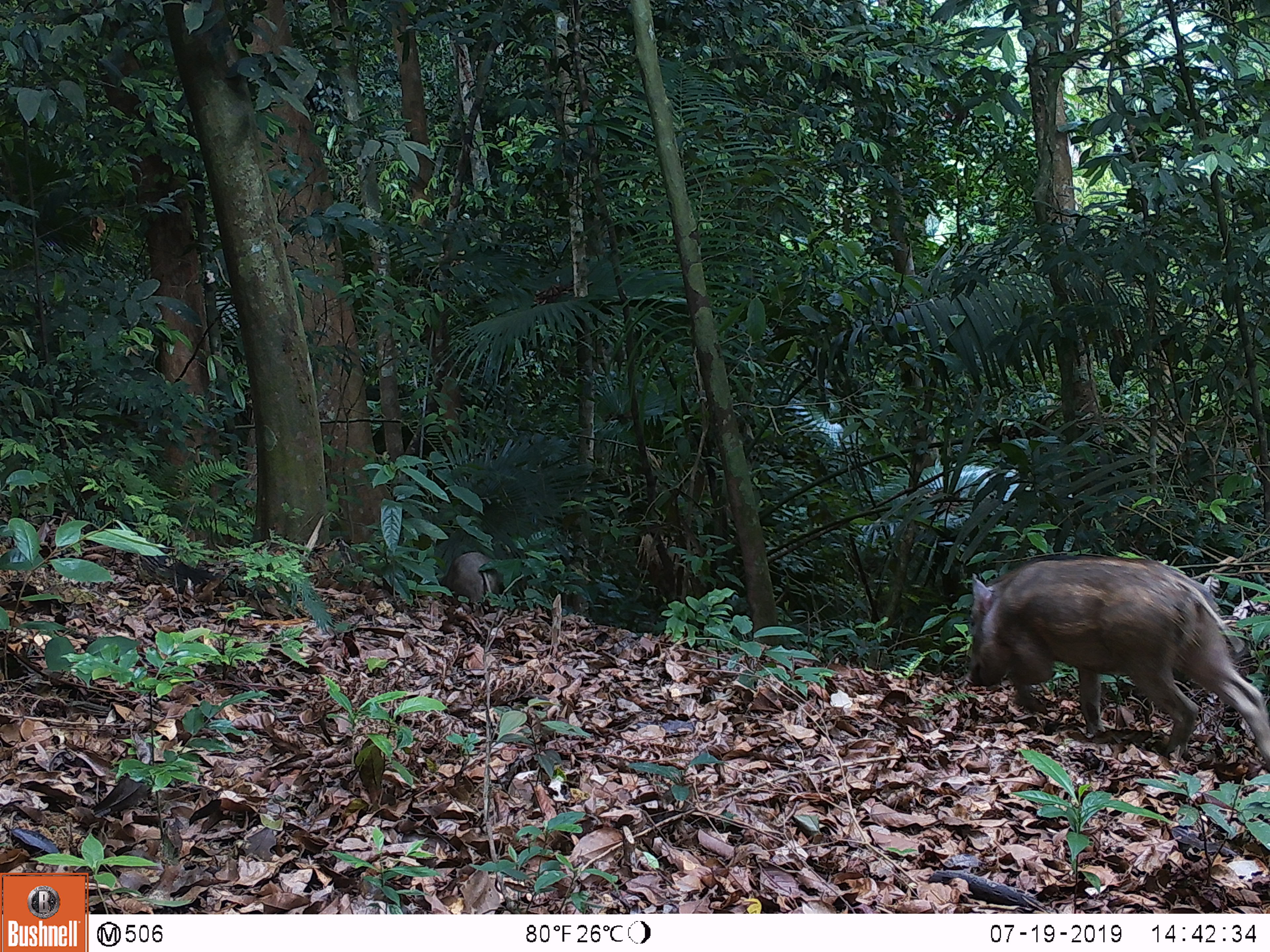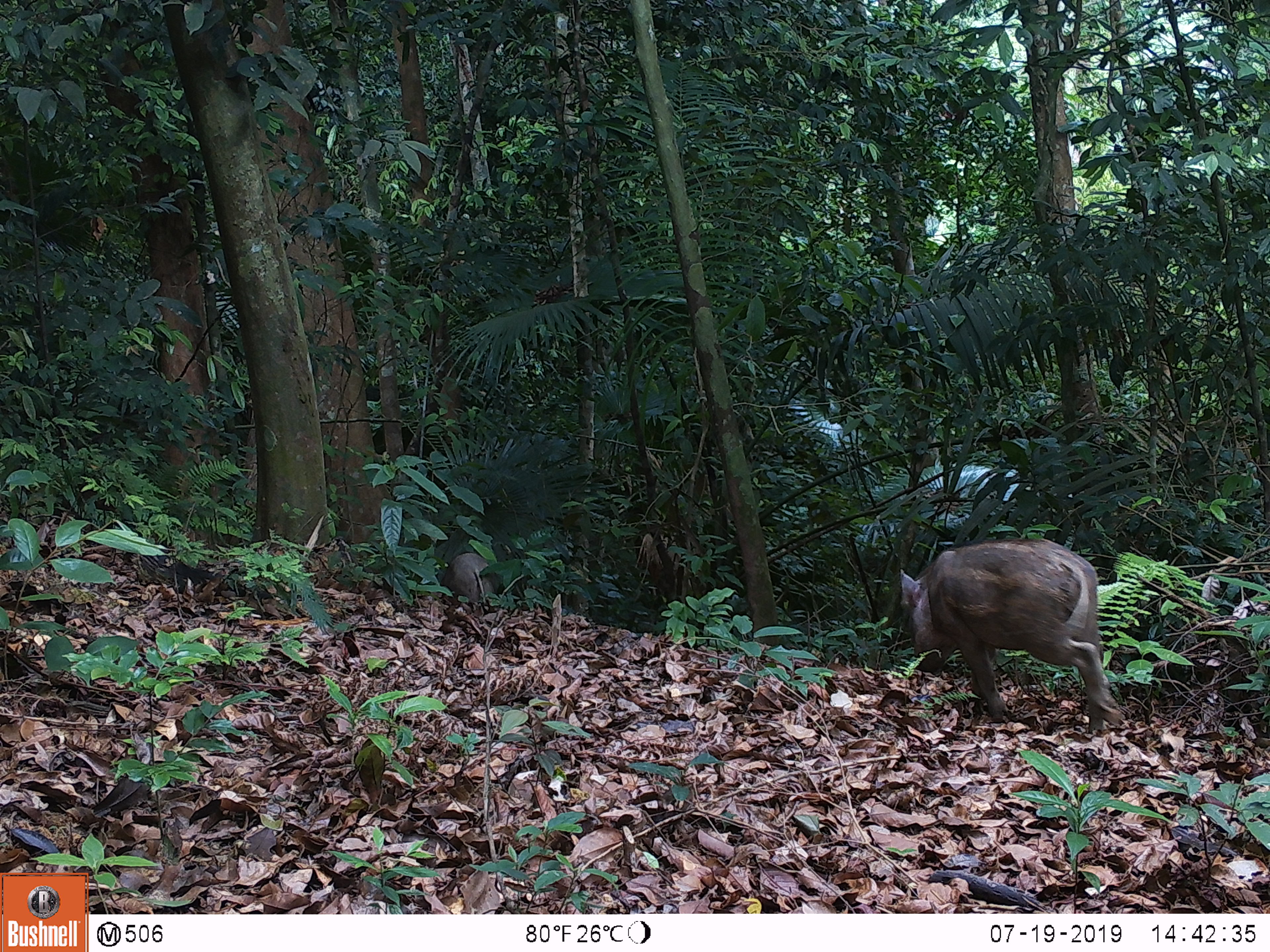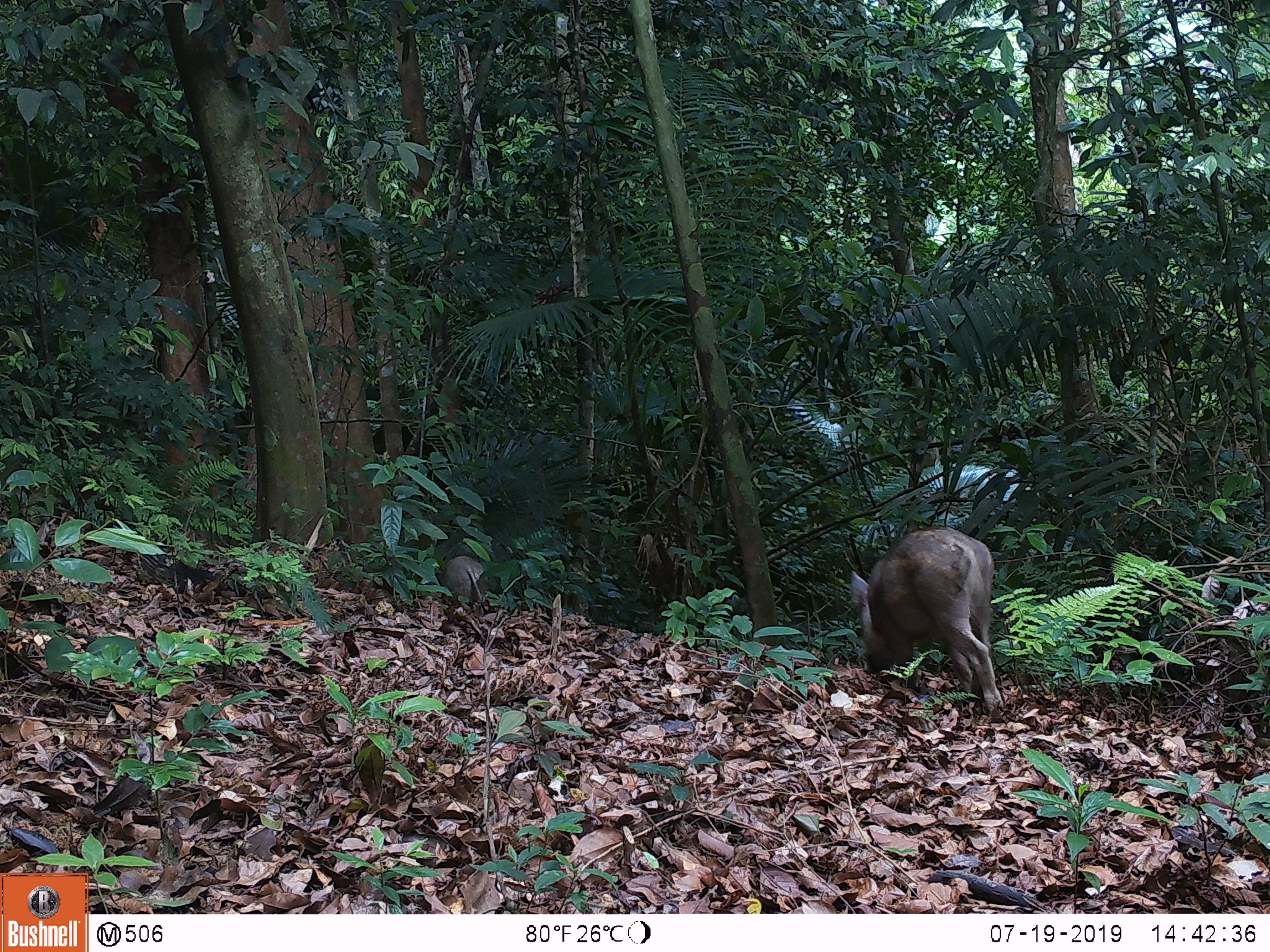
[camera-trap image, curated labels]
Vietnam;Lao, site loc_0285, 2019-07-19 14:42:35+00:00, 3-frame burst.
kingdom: Animalia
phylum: Chordata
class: Mammalia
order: Artiodactyla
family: Suidae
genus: Sus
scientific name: Sus scrofa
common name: eurasian wild pig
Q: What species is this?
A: Eurasian wild pig (Sus scrofa).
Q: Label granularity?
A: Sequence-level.